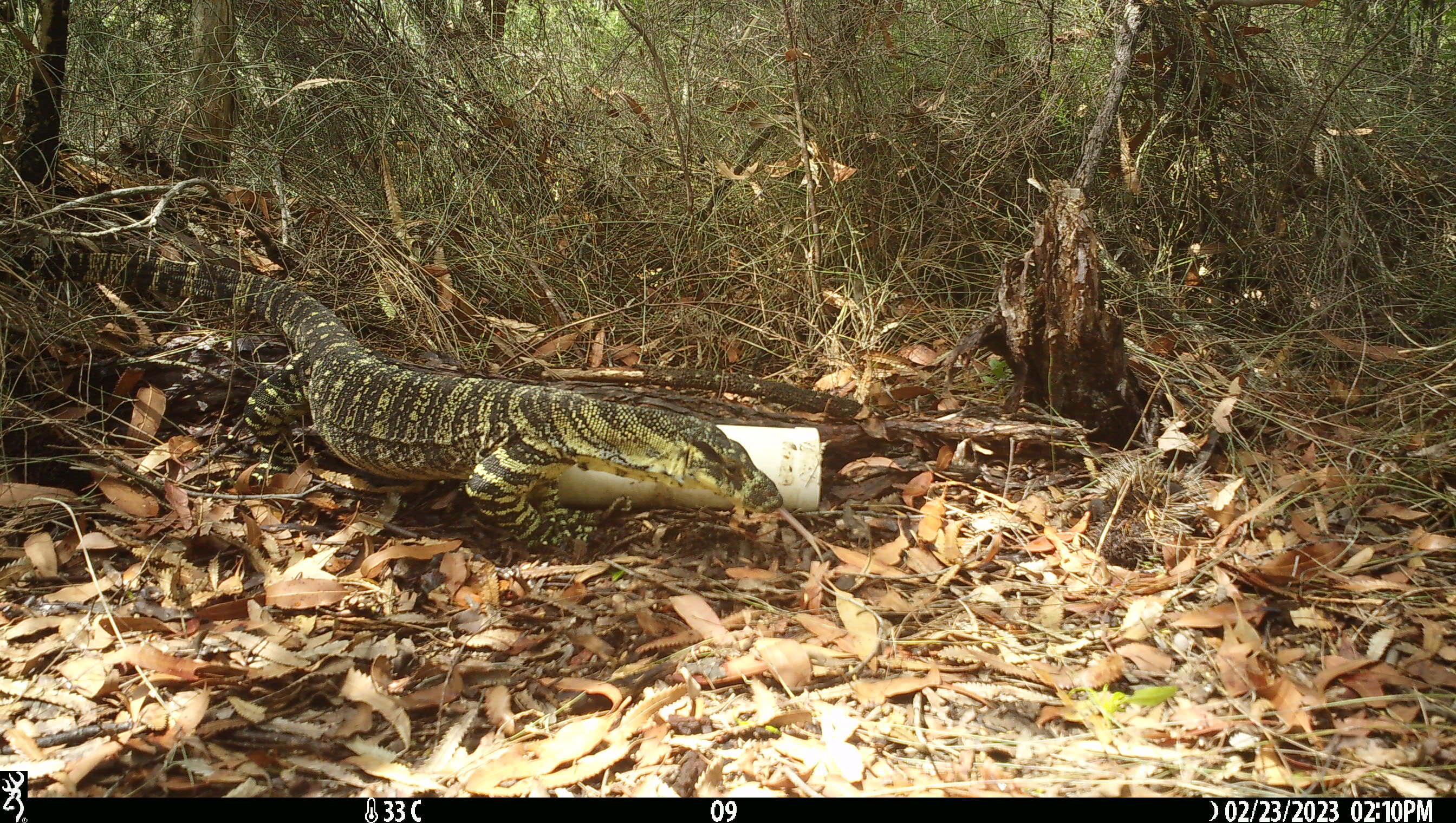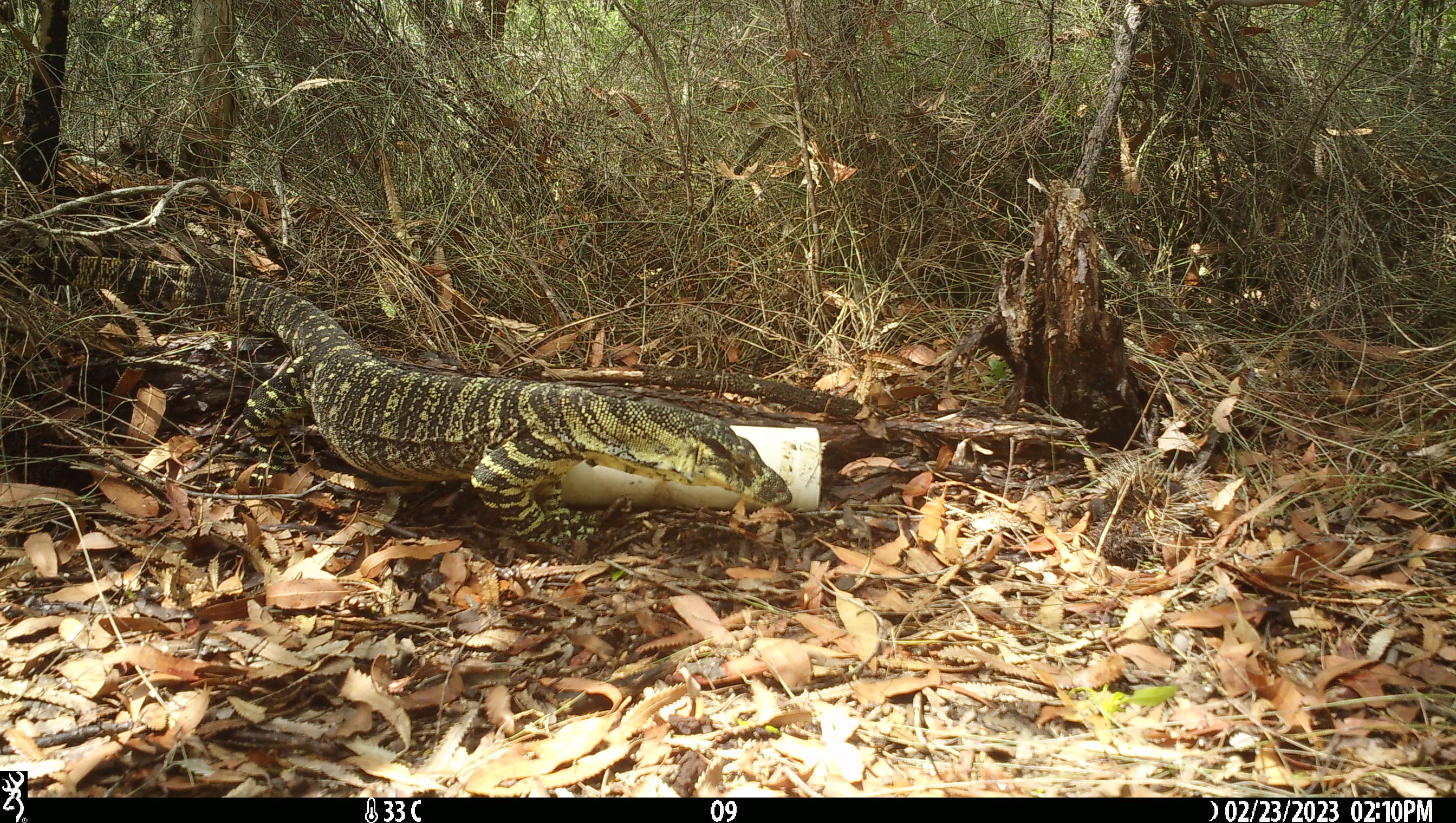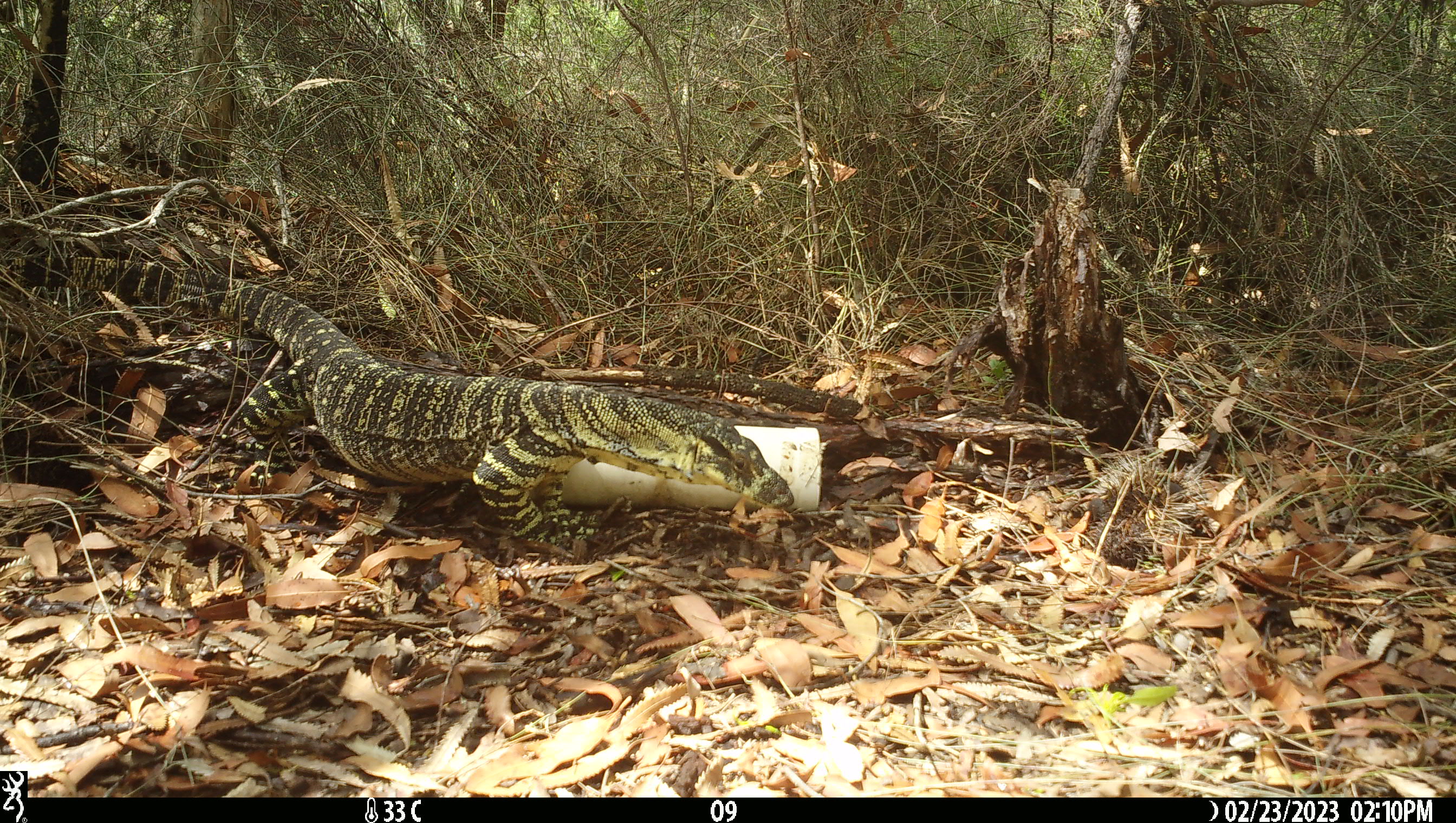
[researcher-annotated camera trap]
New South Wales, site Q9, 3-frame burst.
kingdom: Animalia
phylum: Chordata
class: Reptilia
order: Squamata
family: Varanidae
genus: Varanus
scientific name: Varanus varius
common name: lace monitor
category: goanna